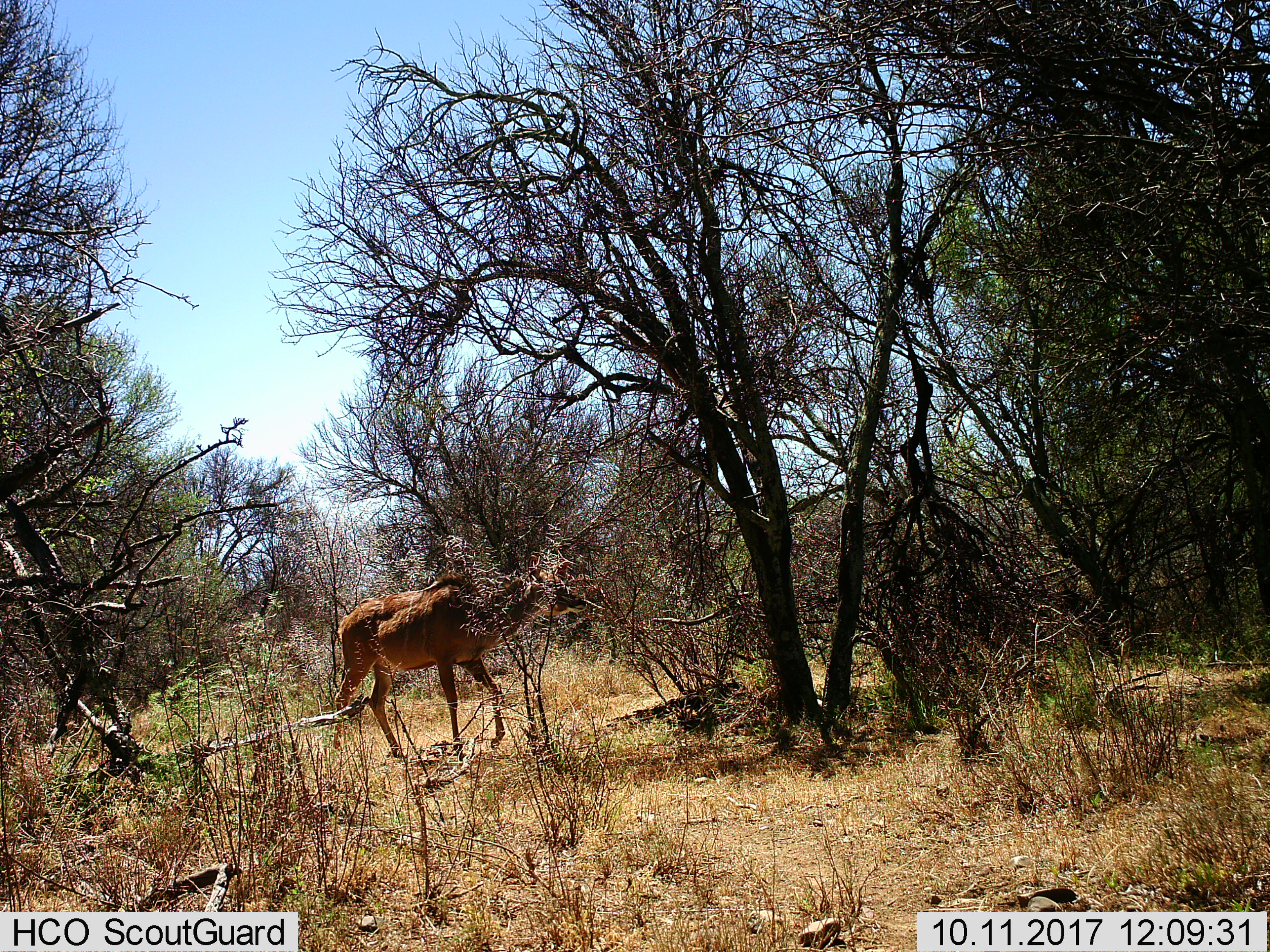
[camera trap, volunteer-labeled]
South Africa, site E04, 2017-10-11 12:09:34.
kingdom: Animalia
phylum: Chordata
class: Mammalia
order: Artiodactyla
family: Bovidae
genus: Tragelaphus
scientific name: Tragelaphus strepsiceros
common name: greater kudu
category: kudu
Kudu (greater kudu) (Tragelaphus strepsiceros), count 1. Behavior (volunteer vote fractions): standing 43%, resting 0%, moving 71%, interacting 0%. Young present (vote fraction): 0%. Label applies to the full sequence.